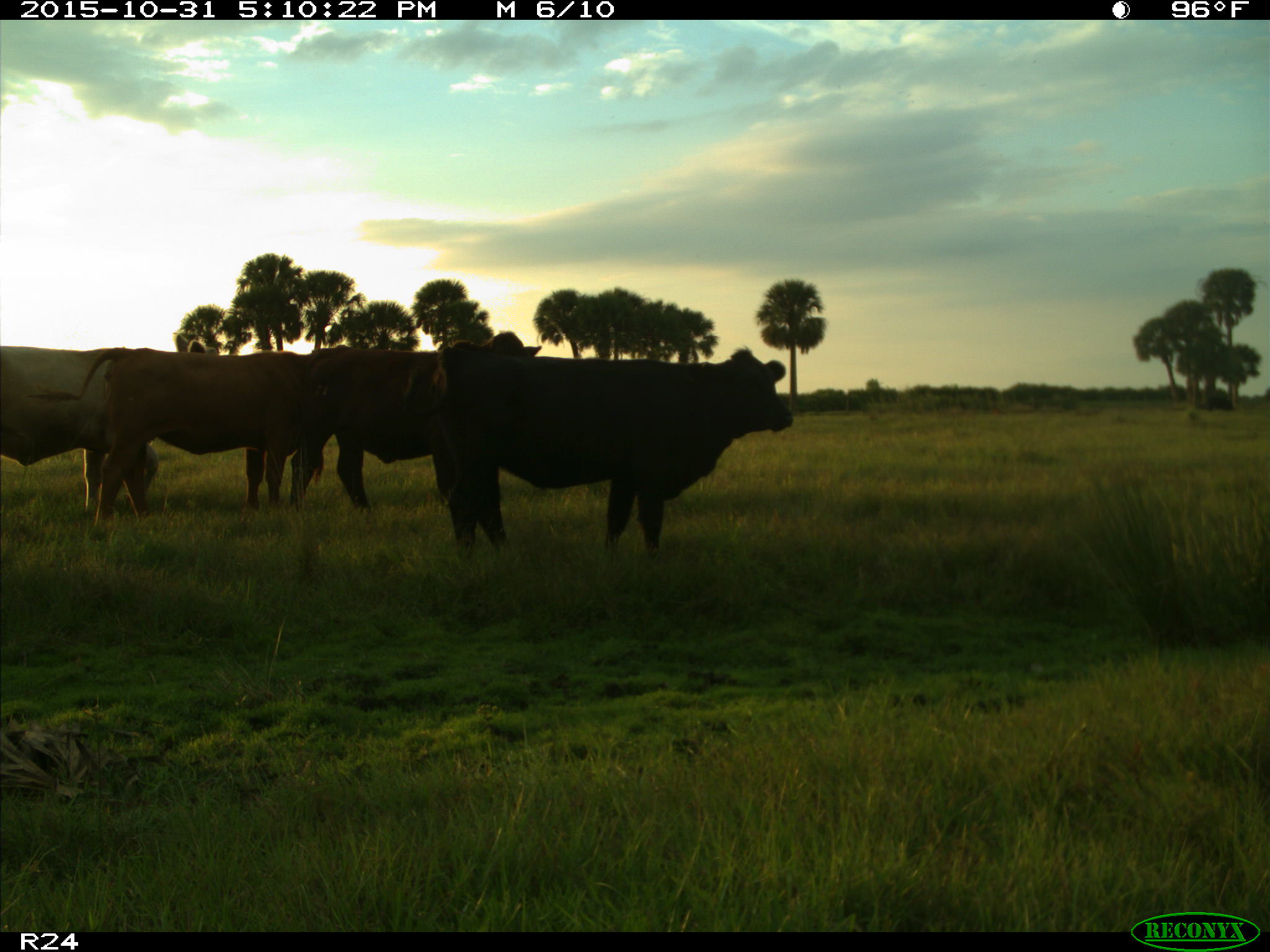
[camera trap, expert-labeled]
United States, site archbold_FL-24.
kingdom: Animalia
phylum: Chordata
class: Mammalia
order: Artiodactyla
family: Bovidae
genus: Bos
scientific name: Bos taurus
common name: domestic cow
Bos taurus (domestic cow).